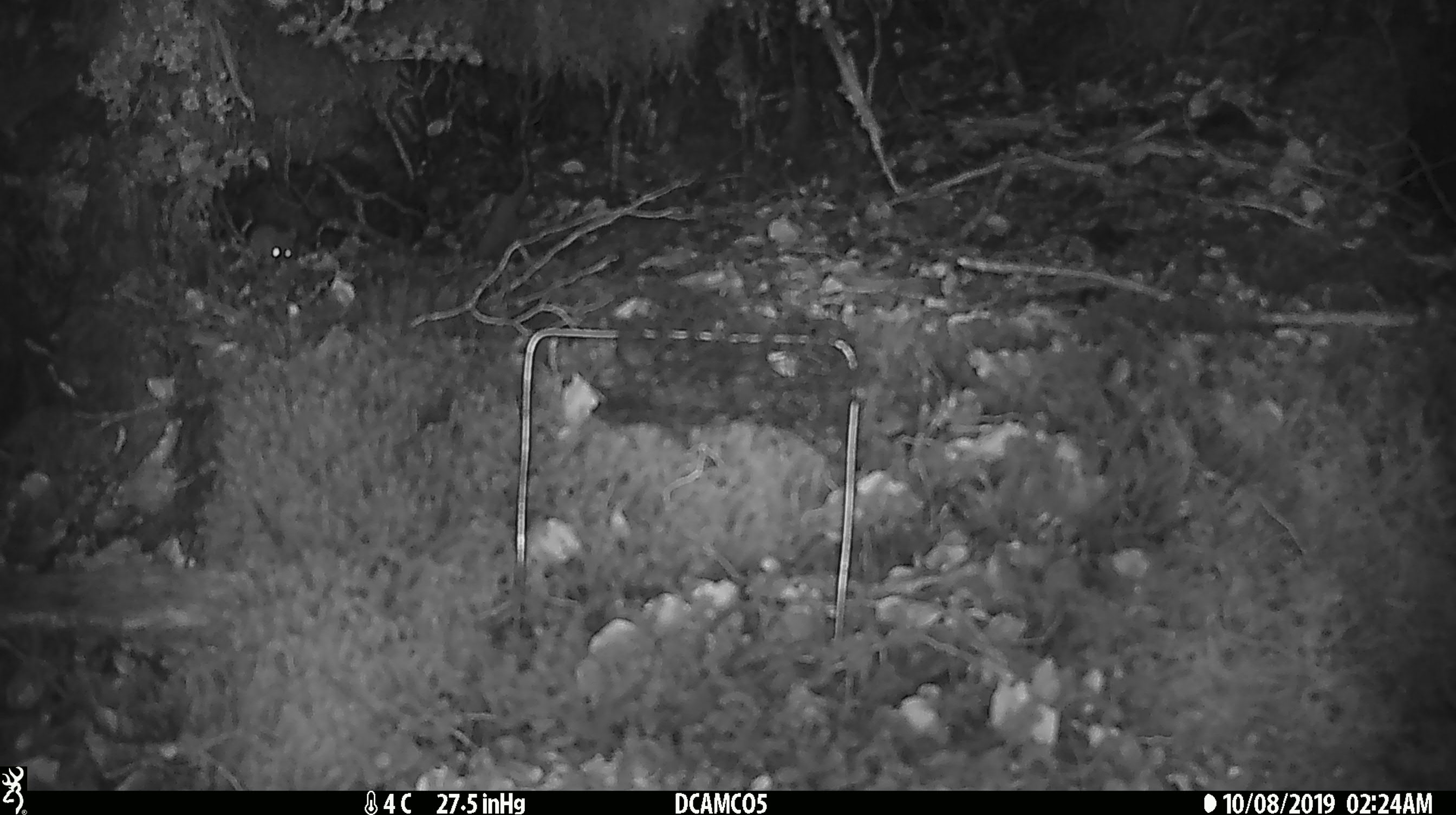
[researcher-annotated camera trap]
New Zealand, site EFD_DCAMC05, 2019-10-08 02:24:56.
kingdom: Animalia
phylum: Chordata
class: Mammalia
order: Rodentia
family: Muridae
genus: Mus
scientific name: Mus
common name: mouse